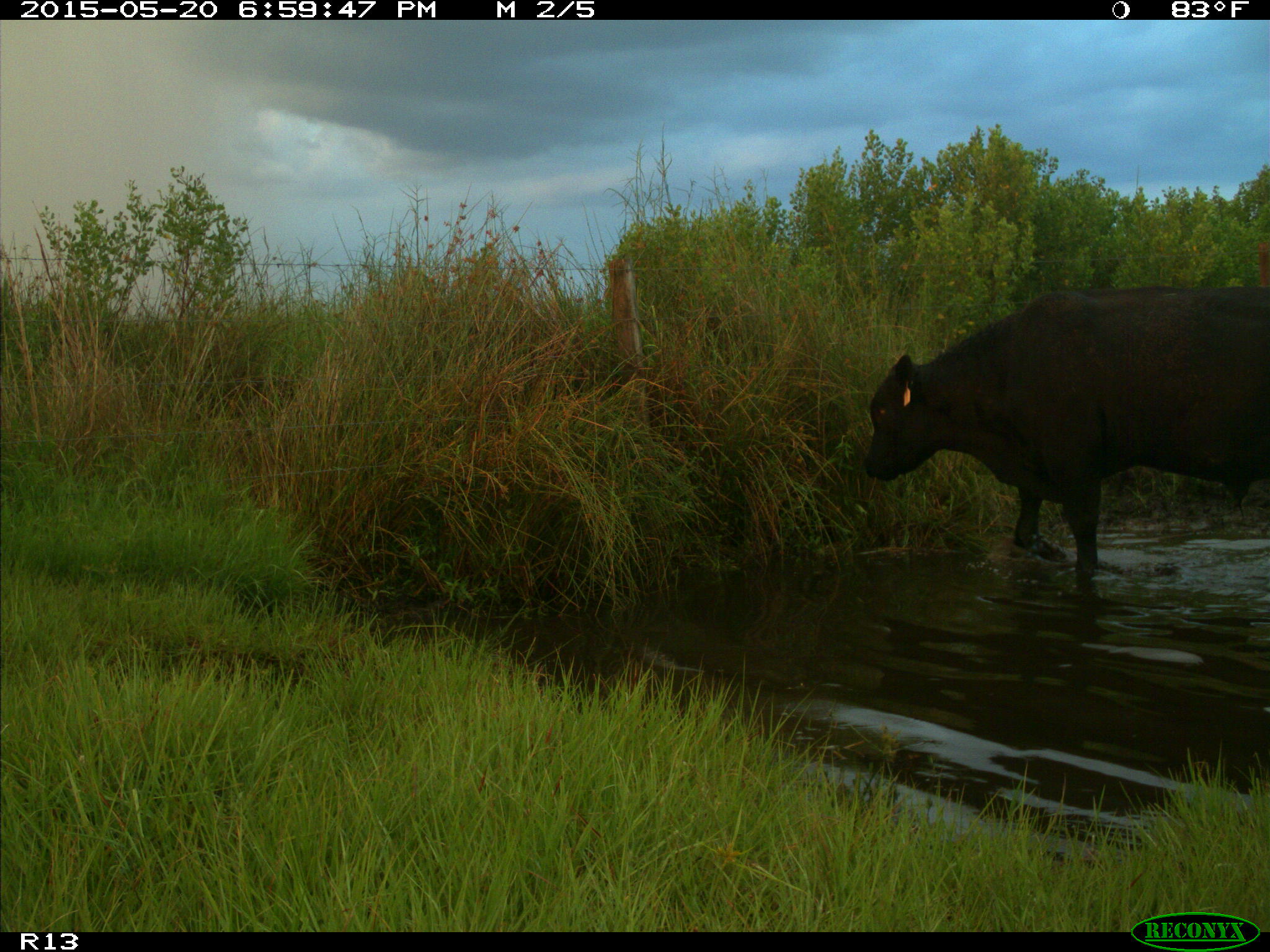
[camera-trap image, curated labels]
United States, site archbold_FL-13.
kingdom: Animalia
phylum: Chordata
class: Mammalia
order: Artiodactyla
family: Bovidae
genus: Bos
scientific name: Bos taurus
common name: domestic cow